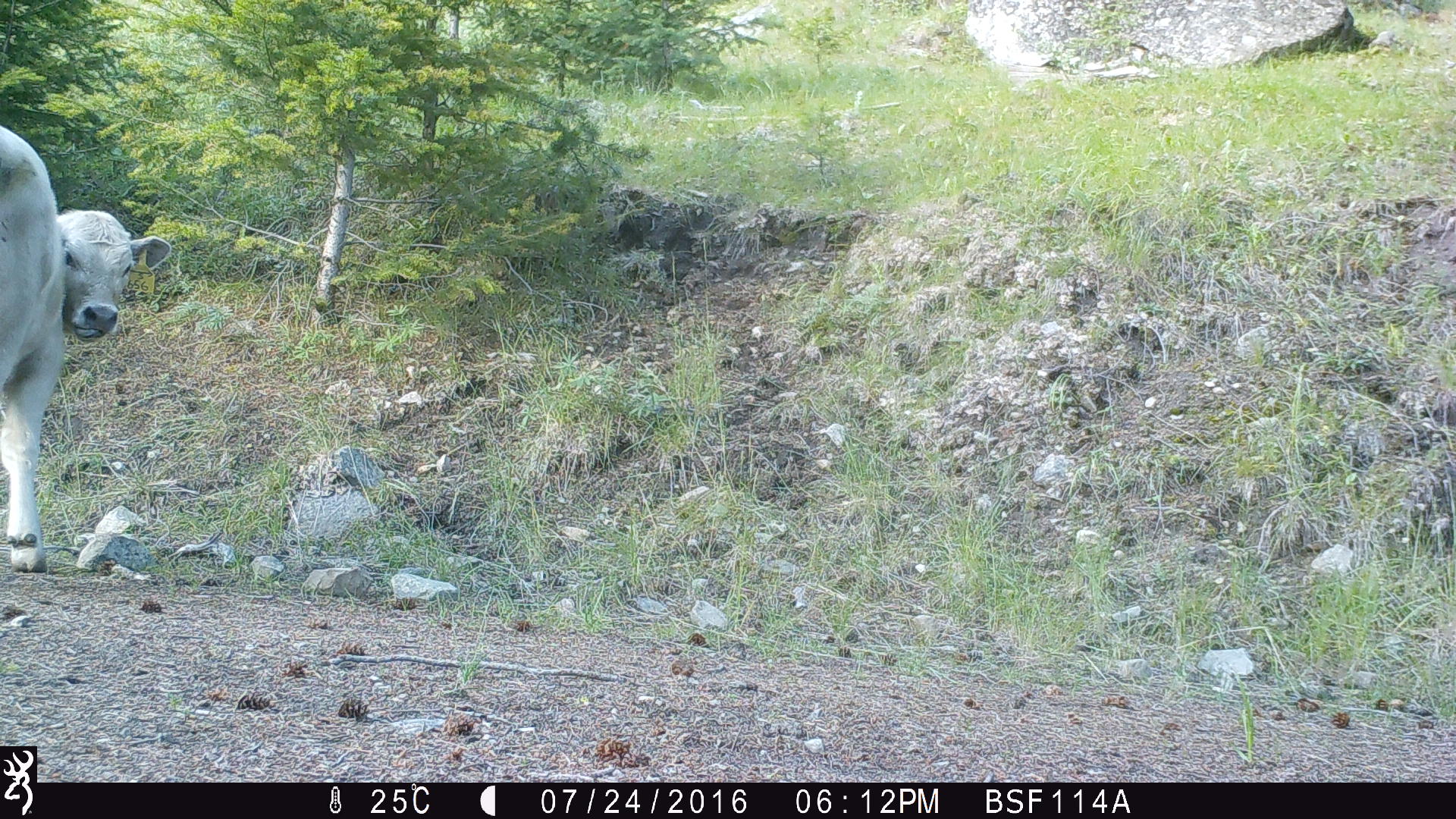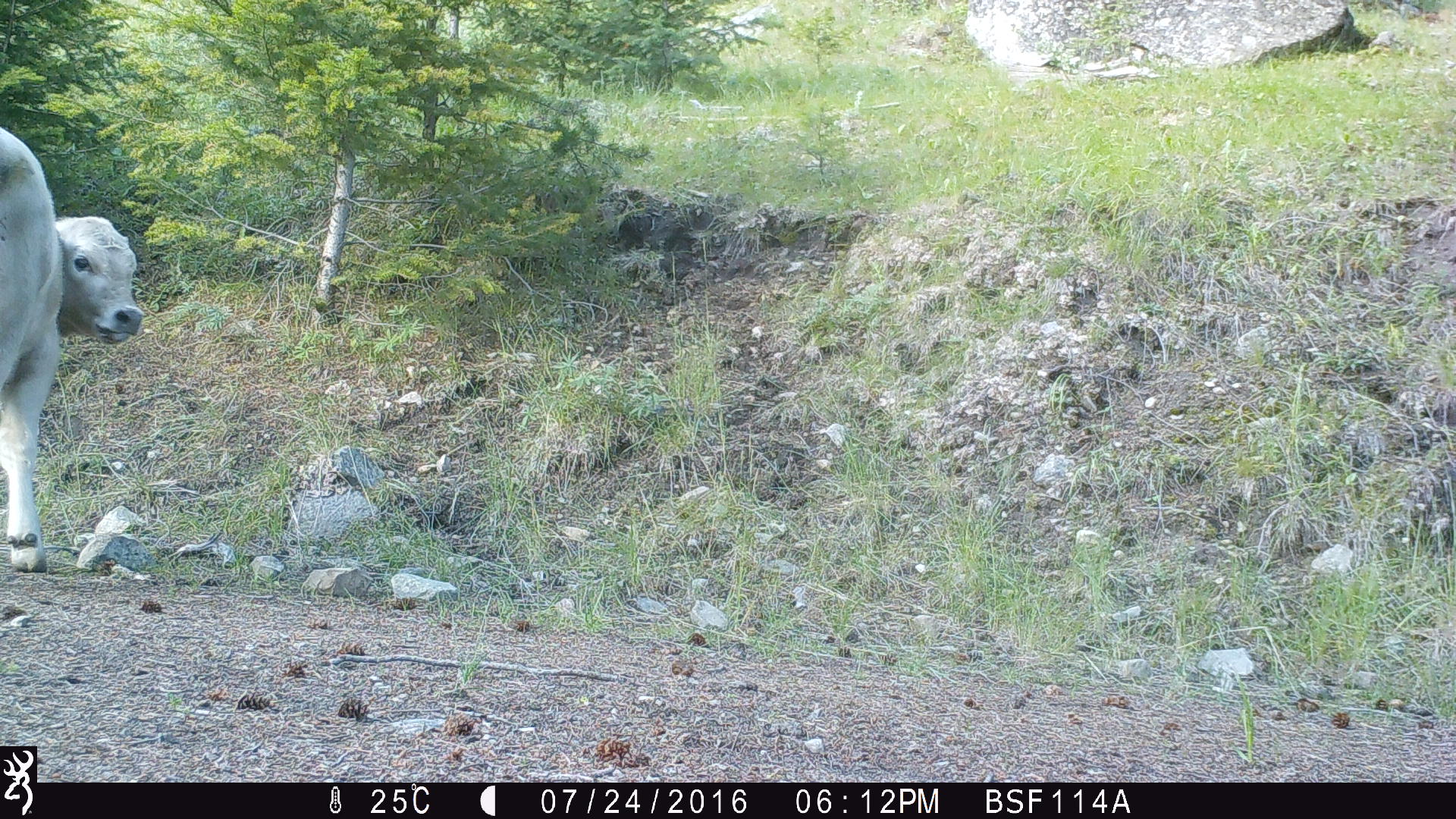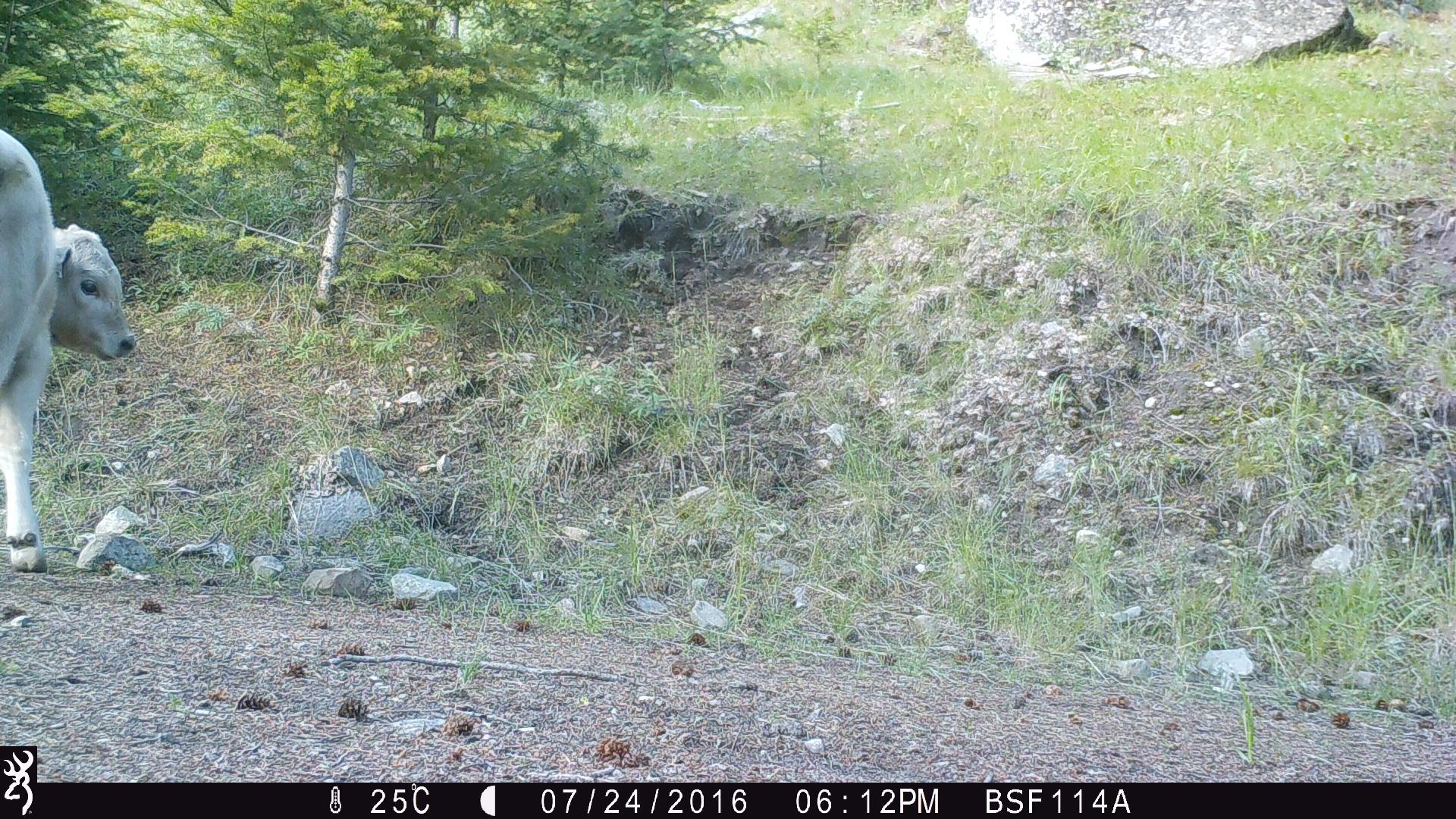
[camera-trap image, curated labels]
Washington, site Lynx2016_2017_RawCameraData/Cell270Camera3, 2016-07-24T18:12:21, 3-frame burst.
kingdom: Animalia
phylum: Chordata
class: Mammalia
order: Artiodactyla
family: Bovidae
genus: Bos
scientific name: Bos taurus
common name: domestic cattle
Domestic cattle (Bos taurus). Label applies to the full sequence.